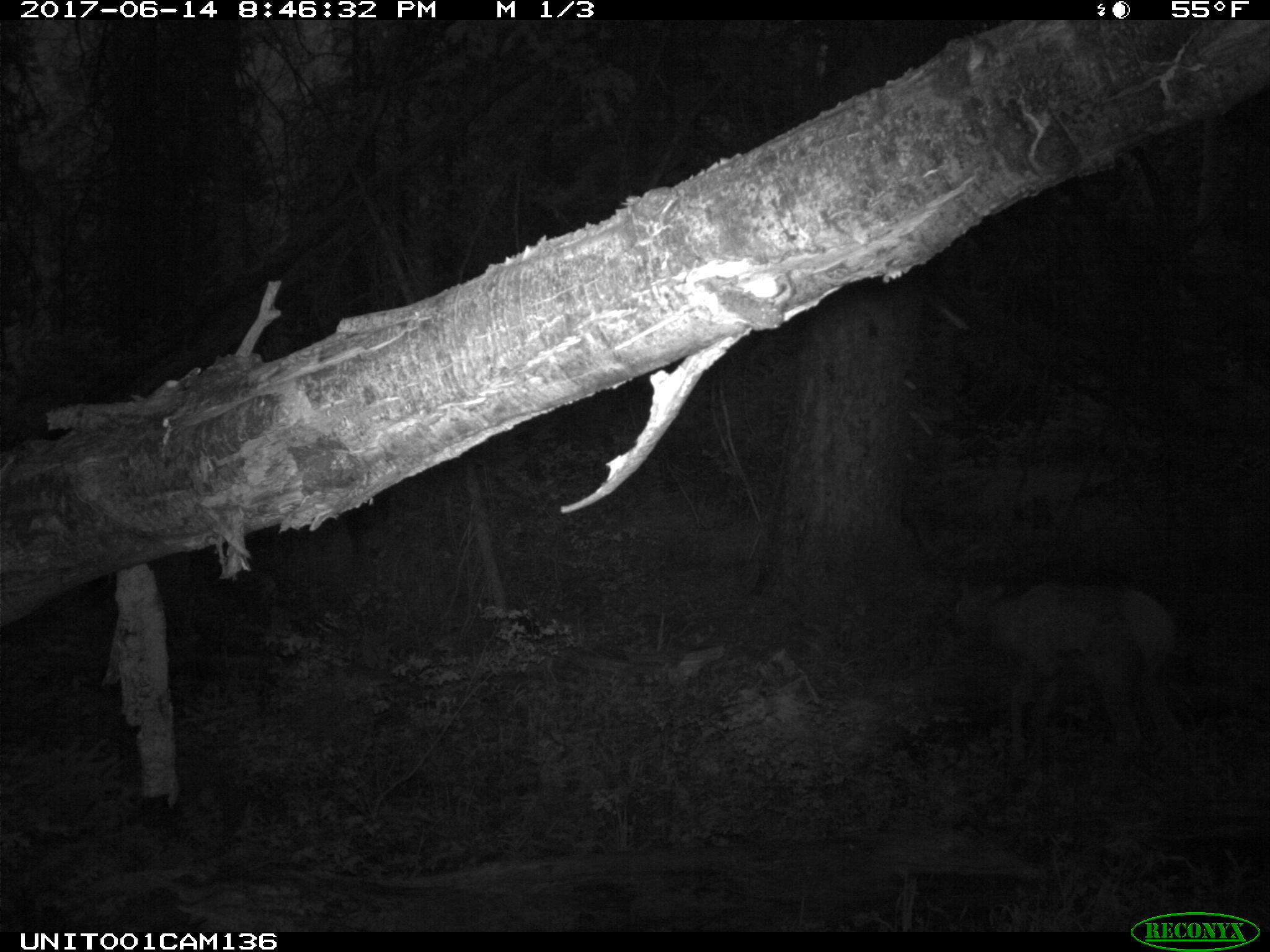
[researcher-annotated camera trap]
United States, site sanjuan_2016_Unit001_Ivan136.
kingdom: Animalia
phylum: Chordata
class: Mammalia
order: Artiodactyla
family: Cervidae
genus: Cervus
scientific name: Cervus elaphus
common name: red deer